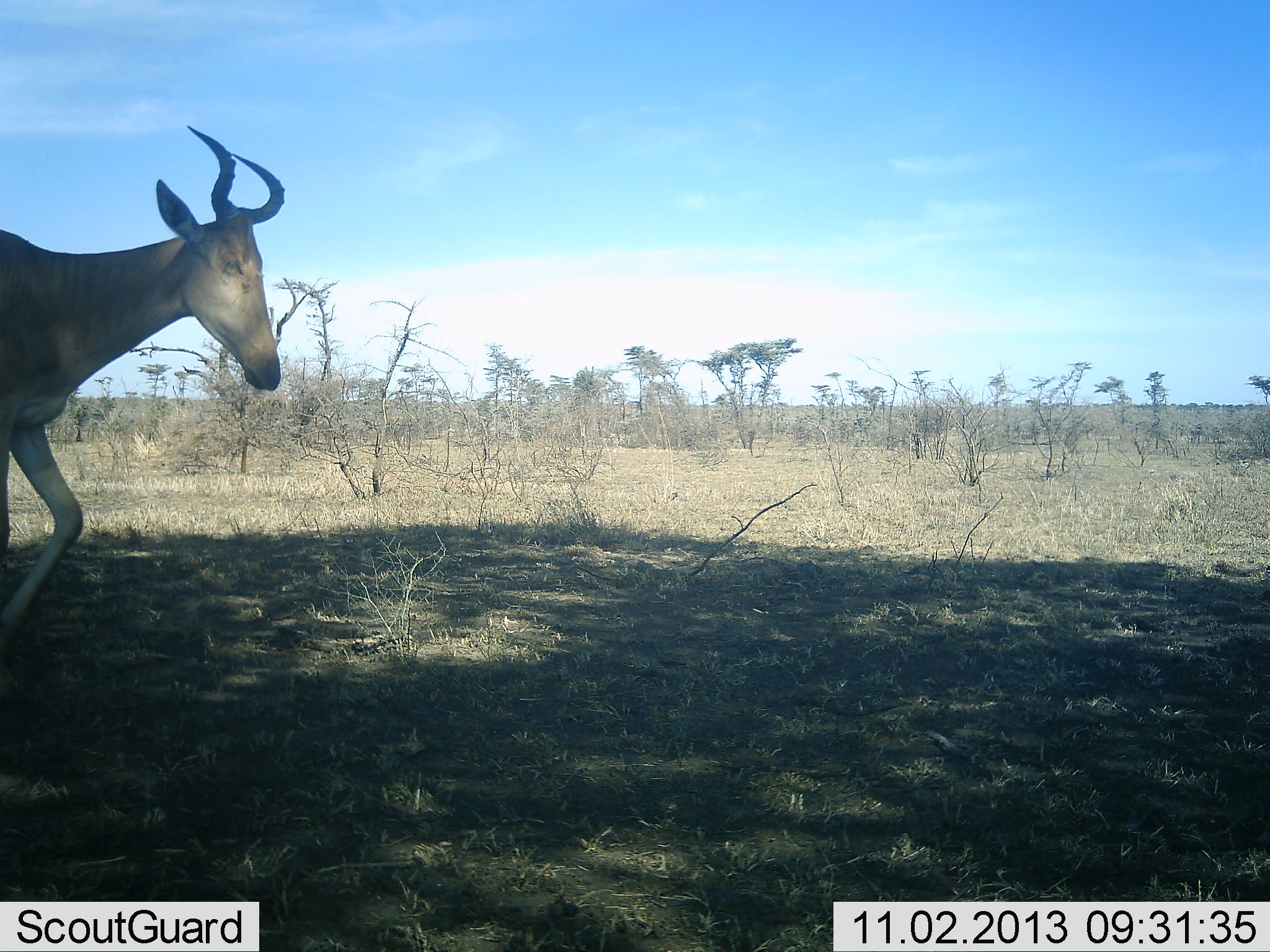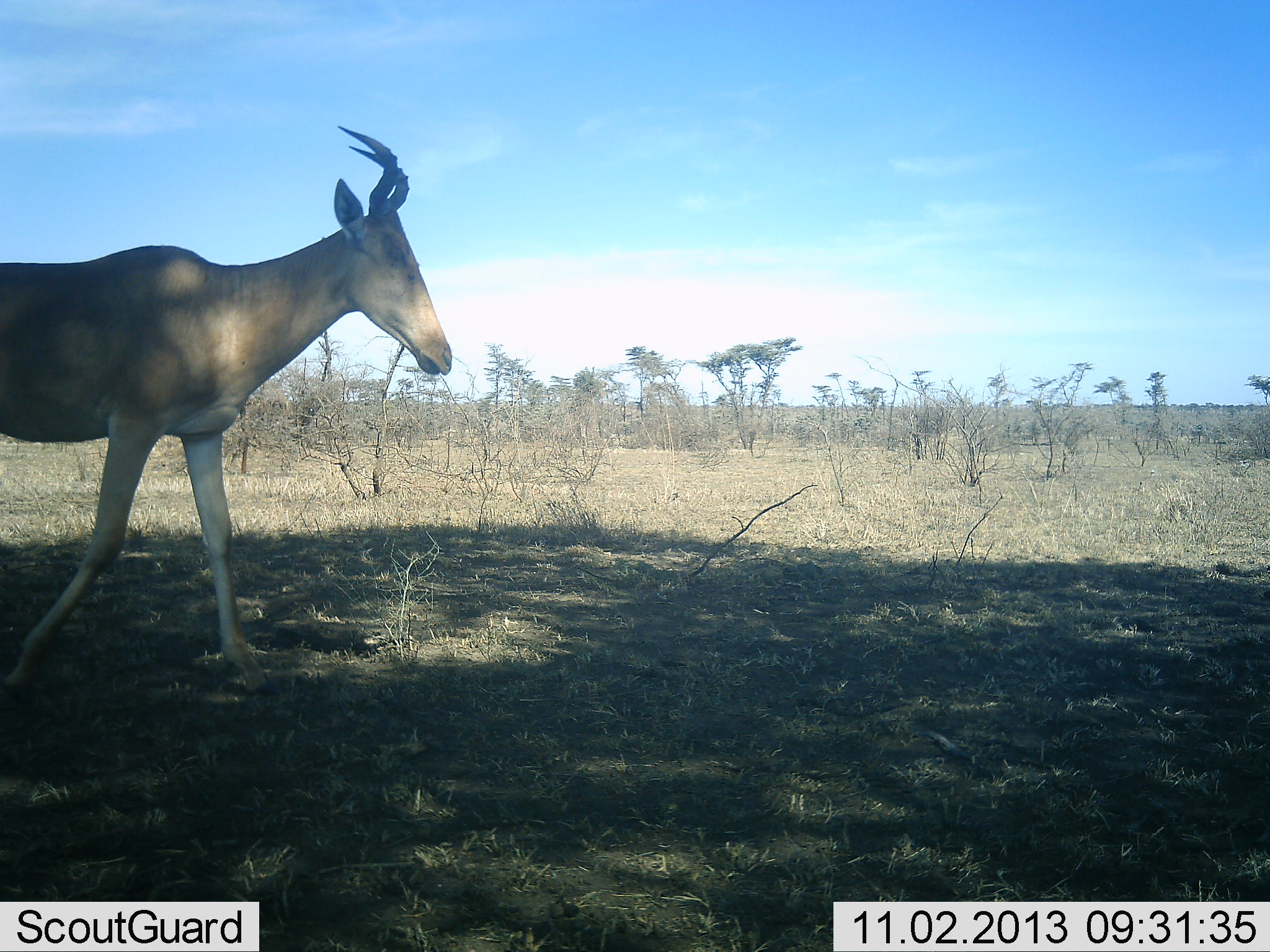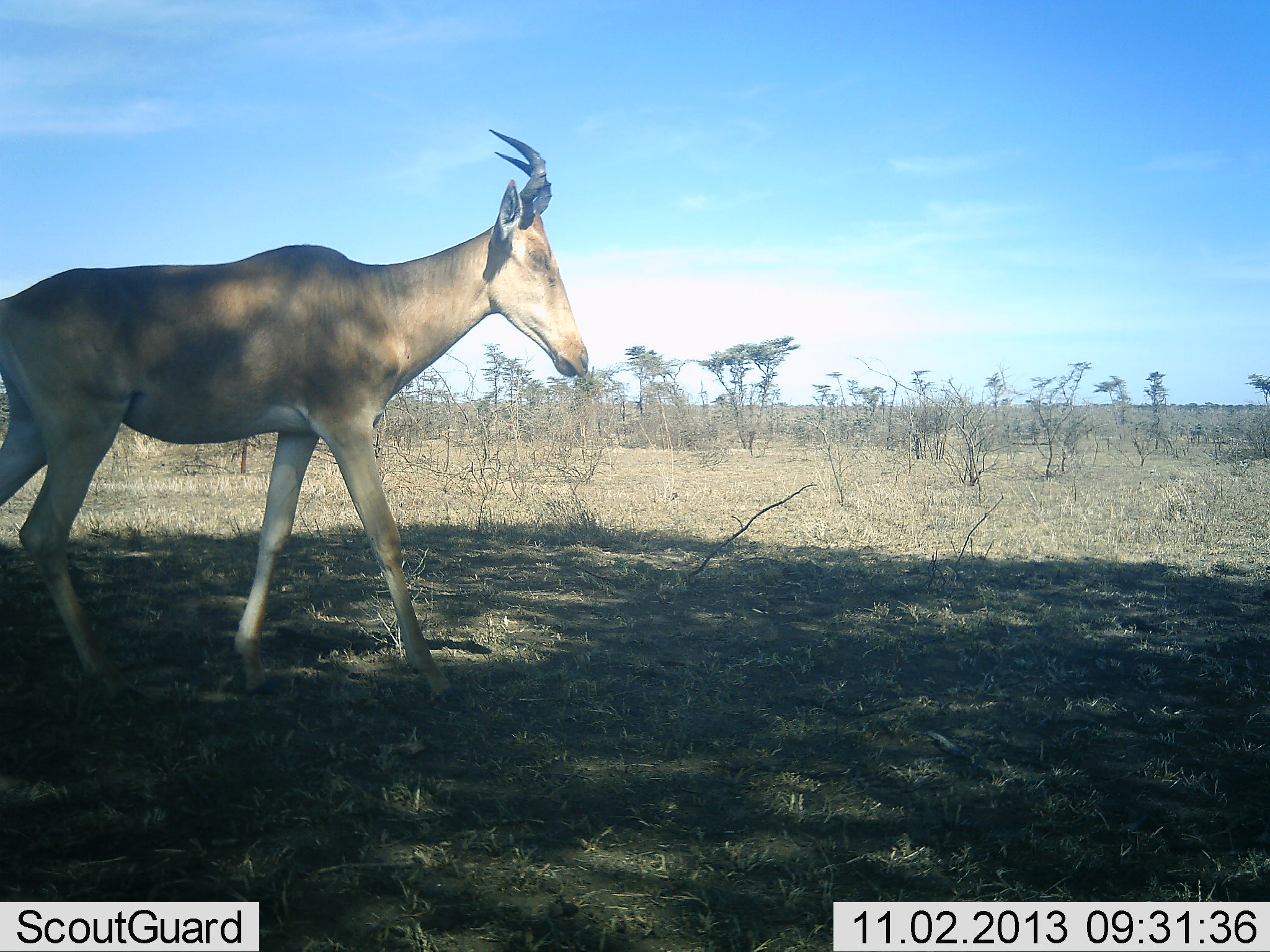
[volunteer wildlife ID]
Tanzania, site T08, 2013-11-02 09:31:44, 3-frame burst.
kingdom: Animalia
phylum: Chordata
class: Mammalia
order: Artiodactyla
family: Bovidae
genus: Alcelaphus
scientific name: Alcelaphus buselaphus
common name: hartebeest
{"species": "hartebeest (Alcelaphus buselaphus)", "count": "1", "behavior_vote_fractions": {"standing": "4%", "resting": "0%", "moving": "96%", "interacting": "0%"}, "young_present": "0%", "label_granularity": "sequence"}